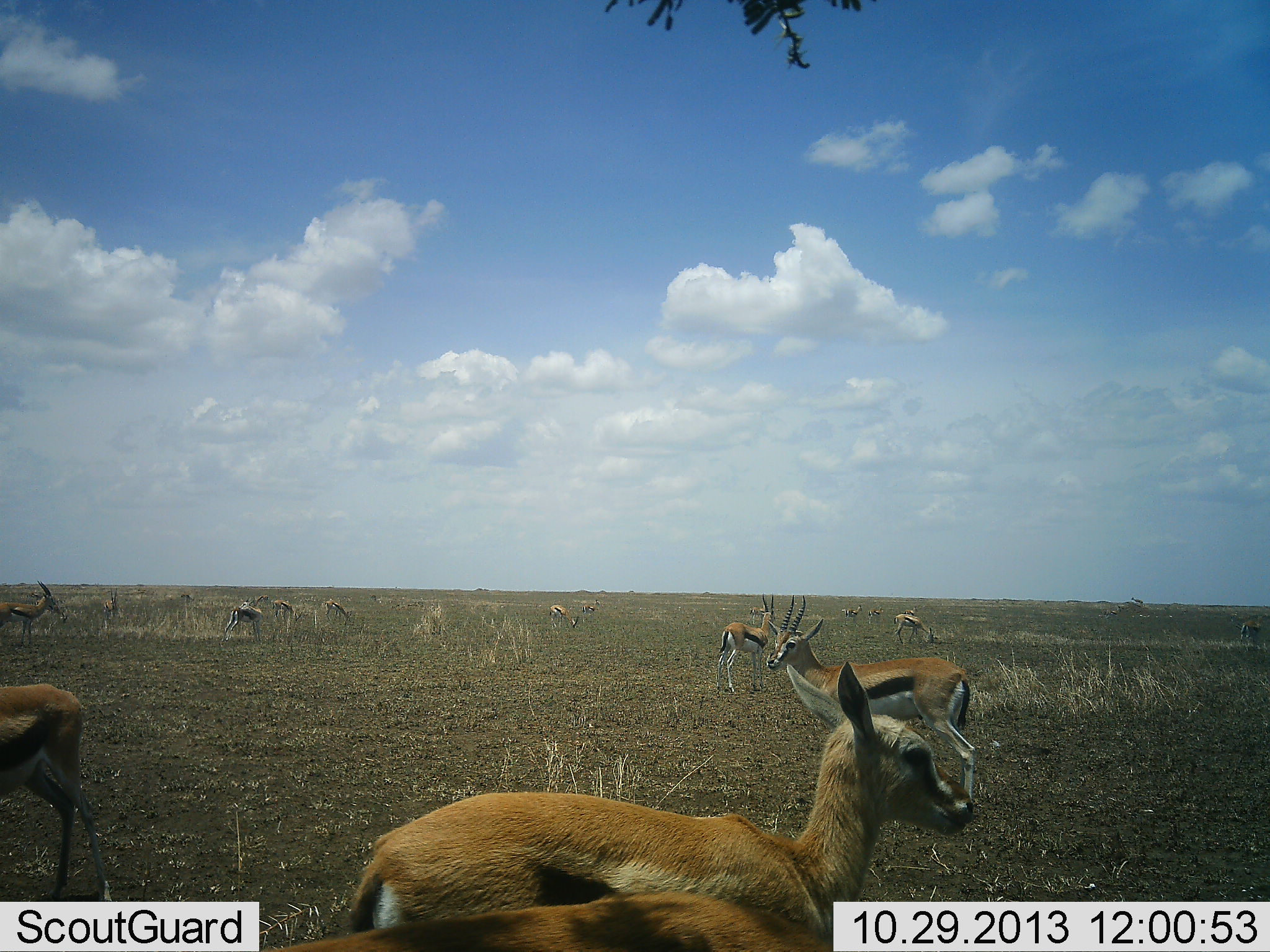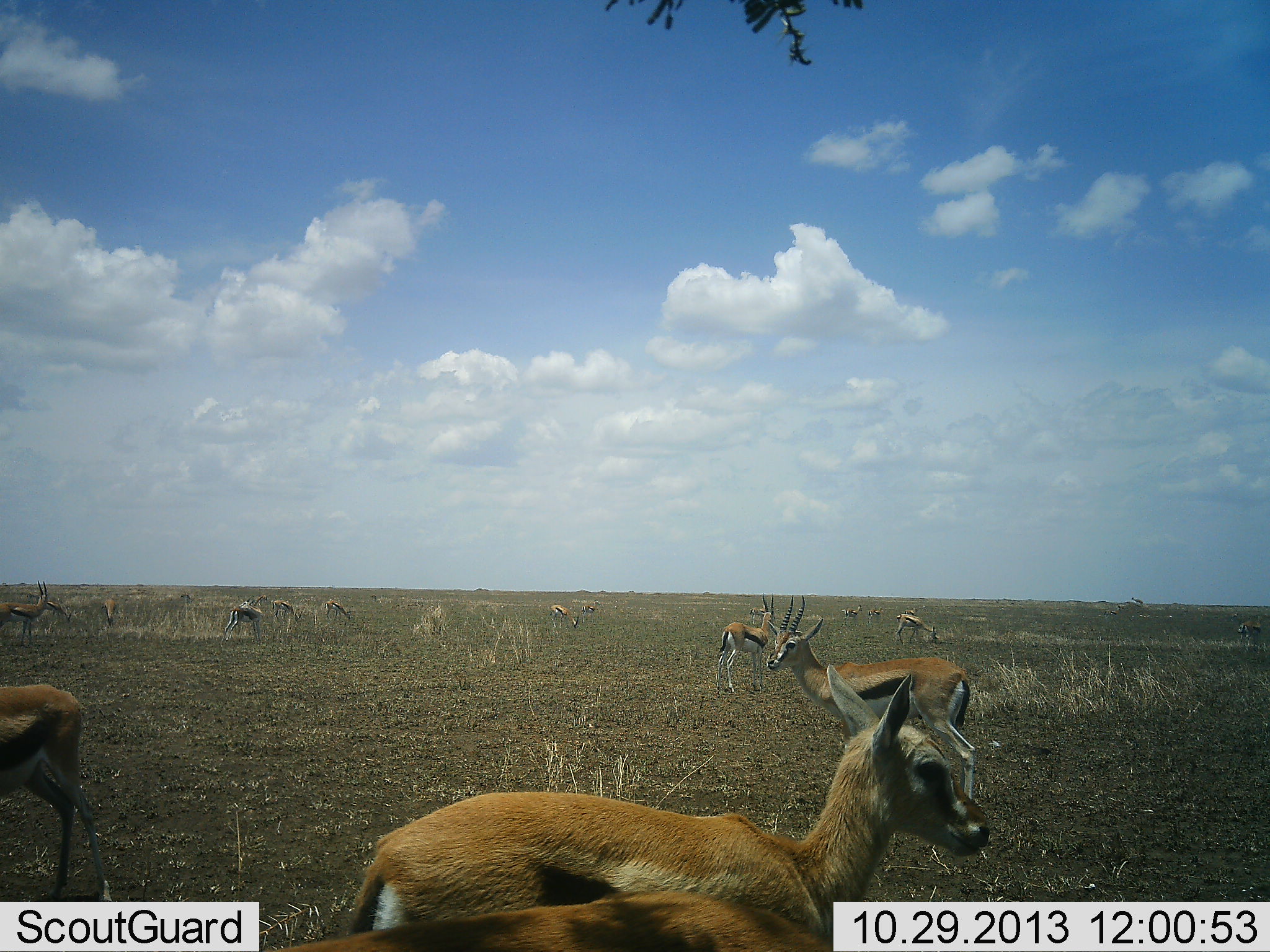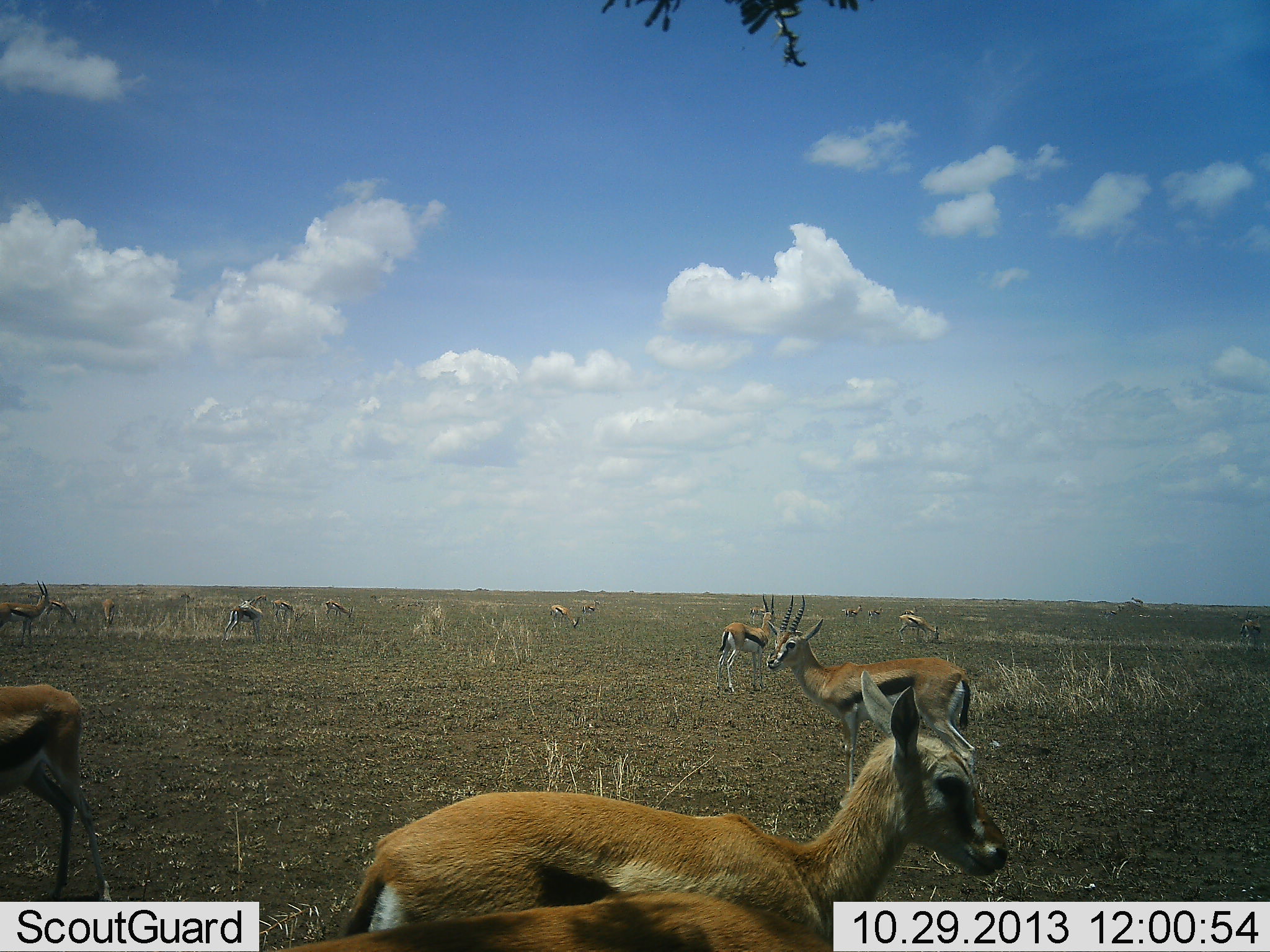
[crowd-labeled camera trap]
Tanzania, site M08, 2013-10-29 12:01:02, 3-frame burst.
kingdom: Animalia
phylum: Chordata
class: Mammalia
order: Artiodactyla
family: Bovidae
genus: Eudorcas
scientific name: Eudorcas thomsonii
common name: thomson's gazelle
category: gazellethomsons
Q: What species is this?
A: Gazellethomsons (thomson's gazelle) (Eudorcas thomsonii).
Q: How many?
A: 11-50.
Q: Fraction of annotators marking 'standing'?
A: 93%.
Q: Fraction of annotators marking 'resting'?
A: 10%.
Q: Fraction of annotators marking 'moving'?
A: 17%.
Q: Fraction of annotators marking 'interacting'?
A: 7%.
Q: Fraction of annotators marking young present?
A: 28%.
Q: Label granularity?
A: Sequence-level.